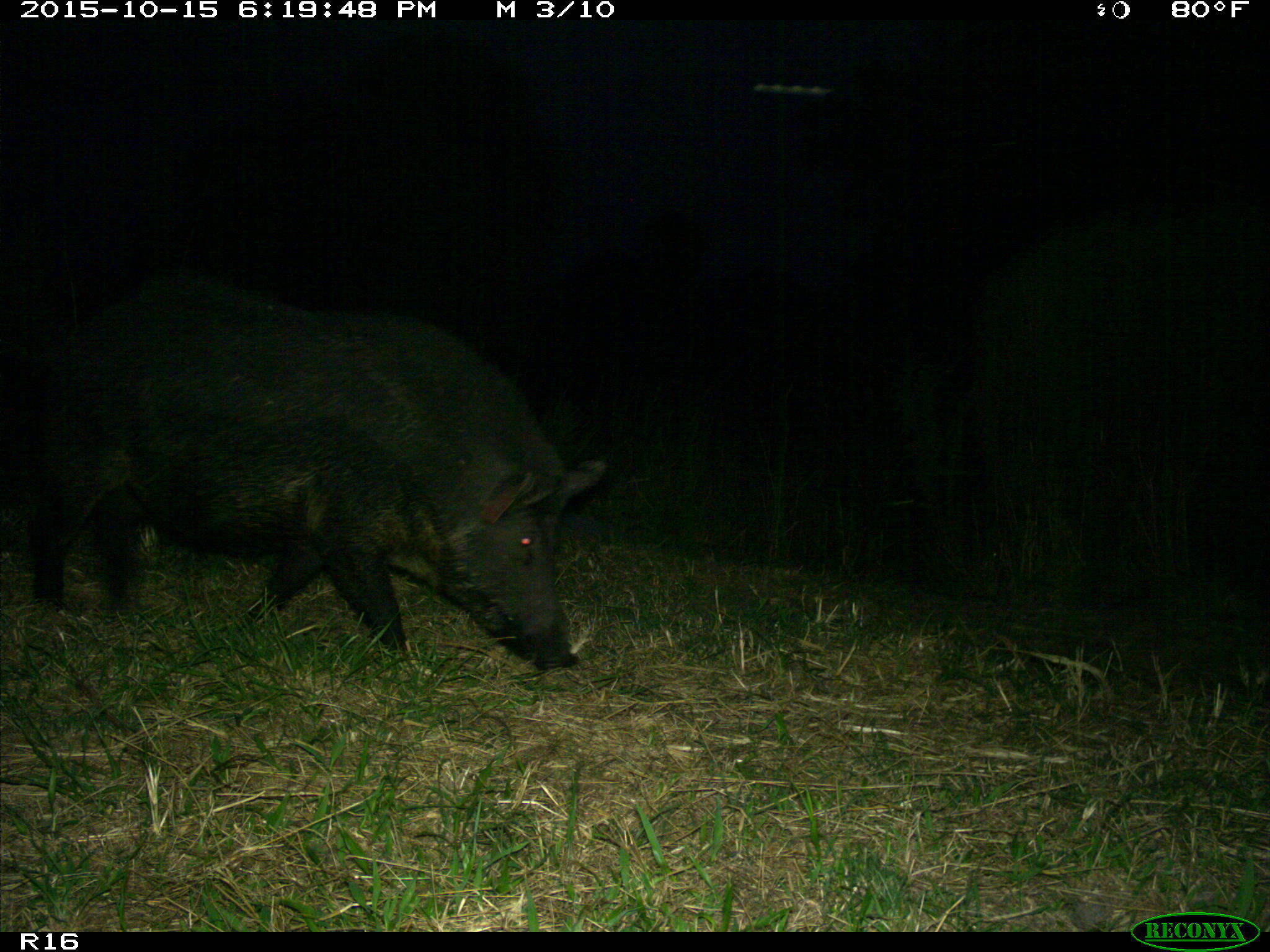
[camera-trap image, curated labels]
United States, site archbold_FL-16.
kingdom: Animalia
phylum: Chordata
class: Mammalia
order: Artiodactyla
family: Suidae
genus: Sus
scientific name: Sus scrofa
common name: wild boar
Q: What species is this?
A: Sus scrofa (wild boar).